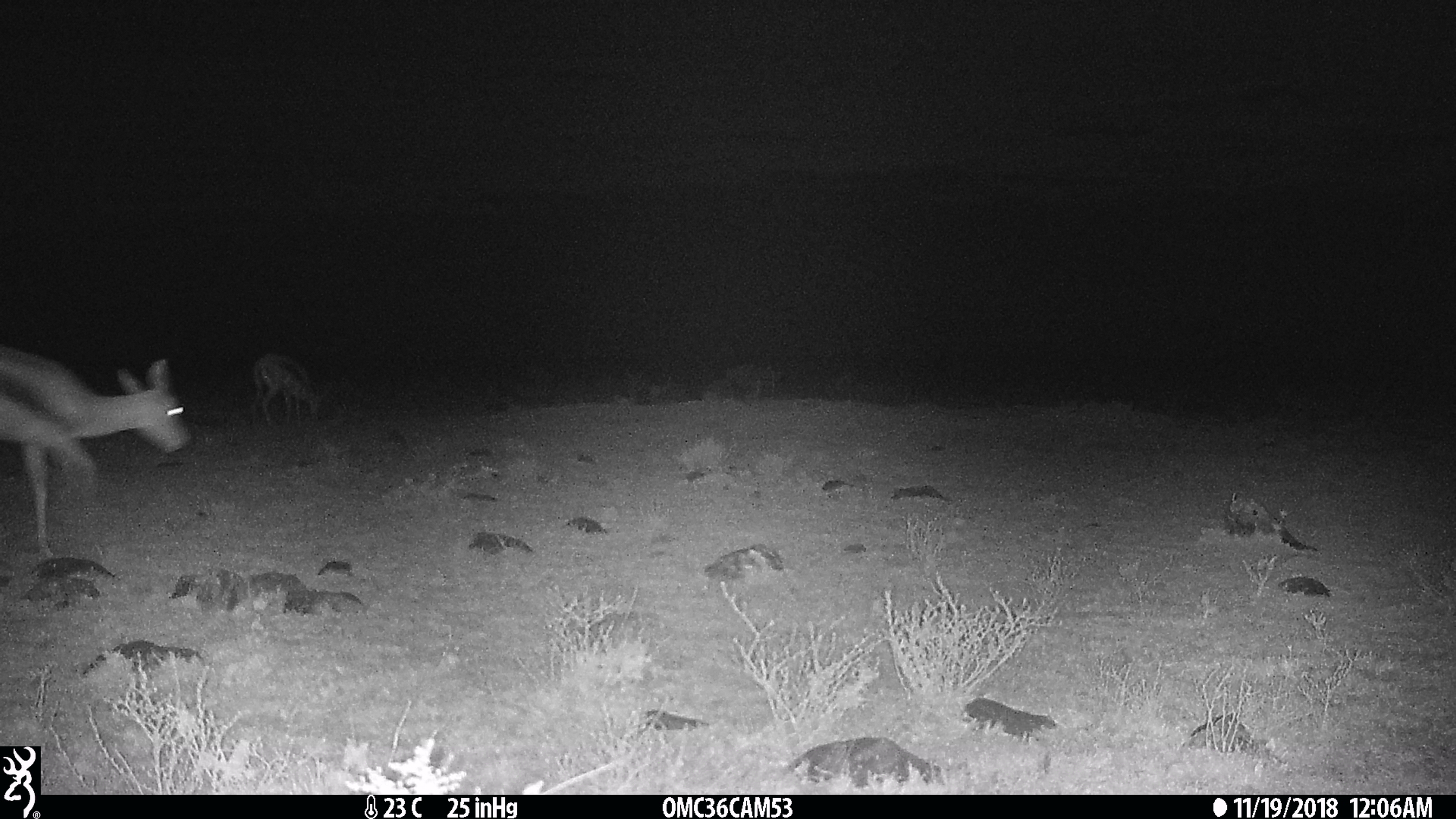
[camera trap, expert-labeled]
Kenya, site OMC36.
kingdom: Animalia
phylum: Chordata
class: Mammalia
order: Artiodactyla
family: Bovidae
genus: Eudorcas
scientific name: Eudorcas thomsonii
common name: thomon's gazelle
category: gazelle thomsons